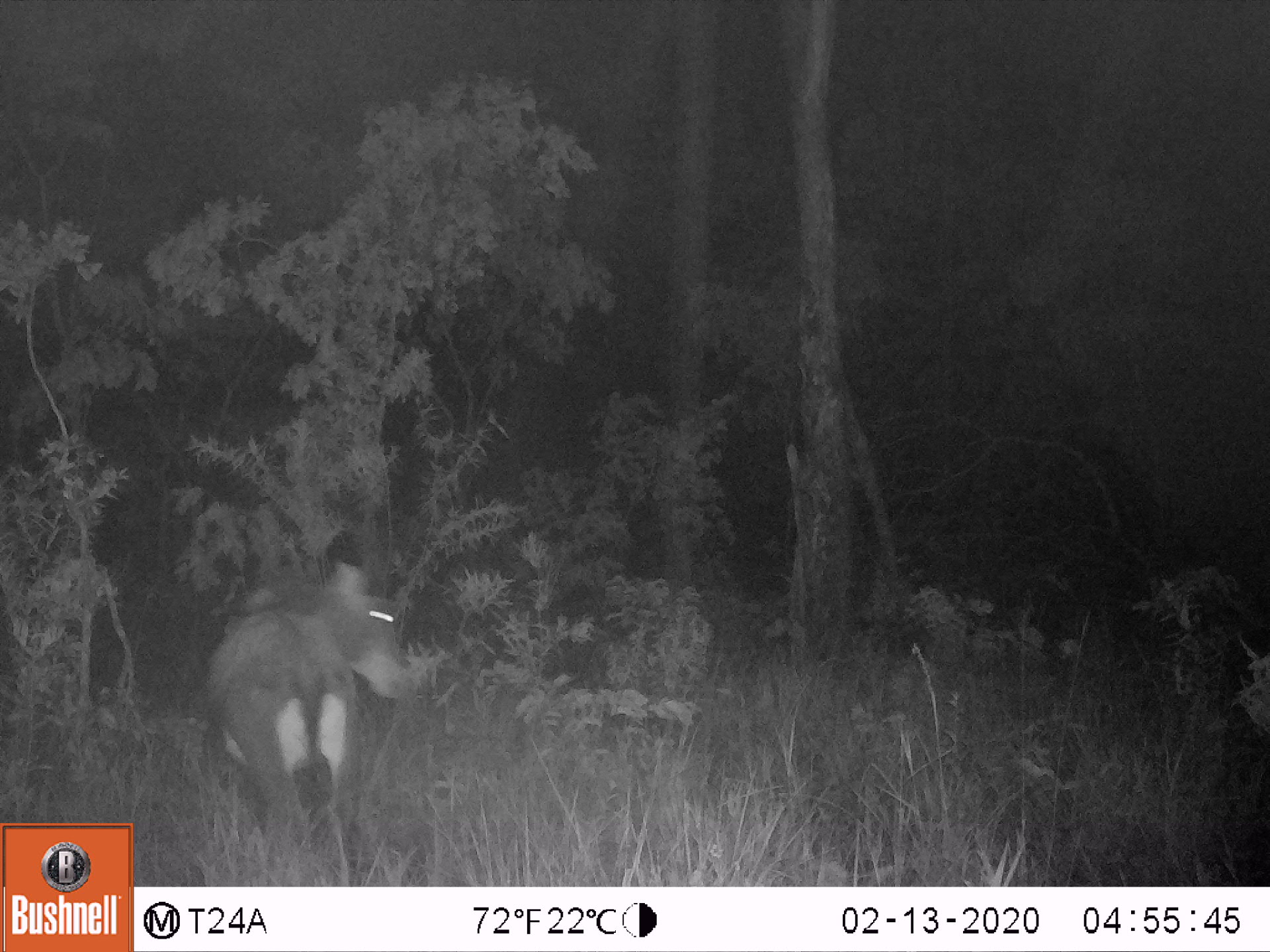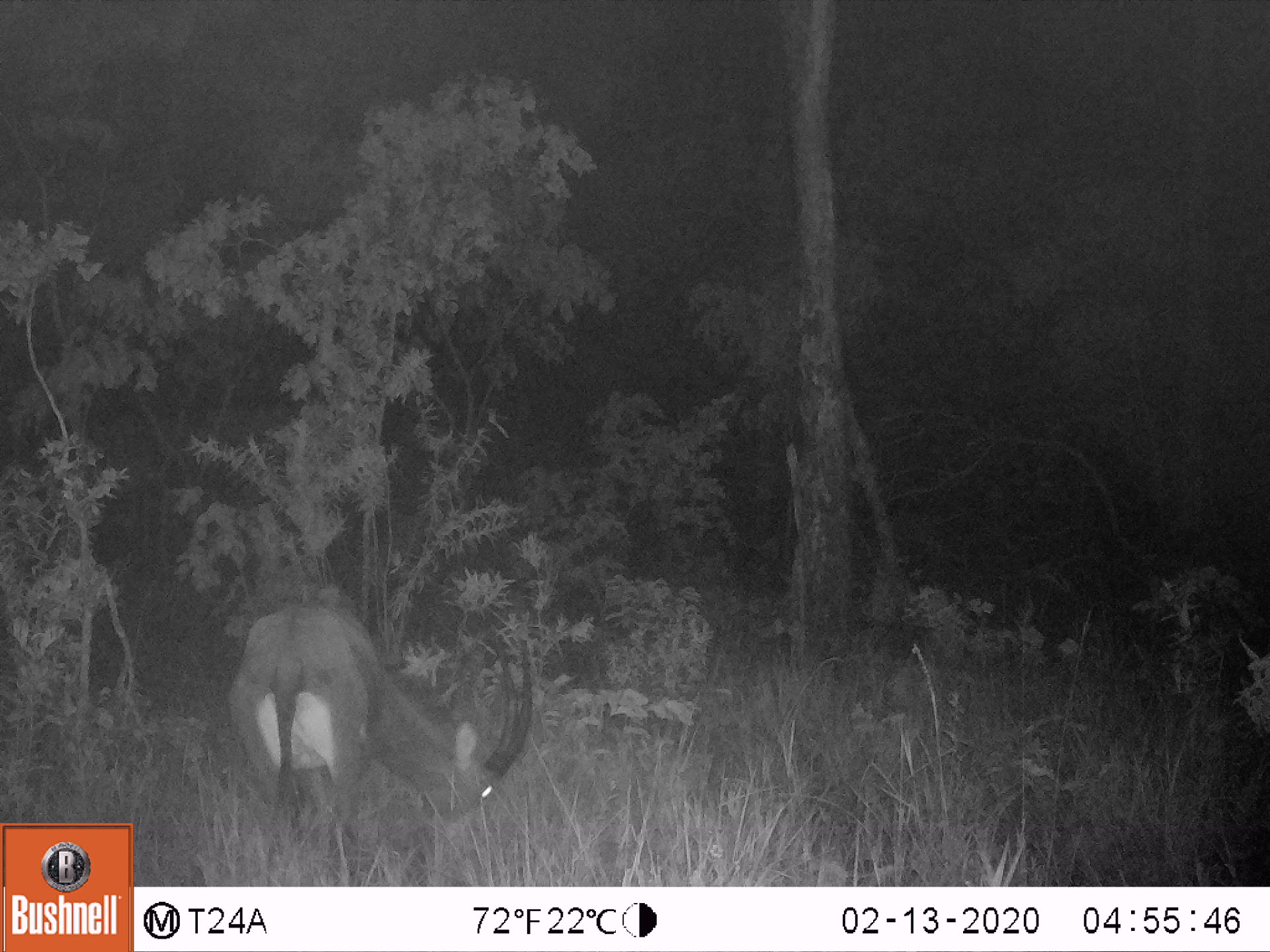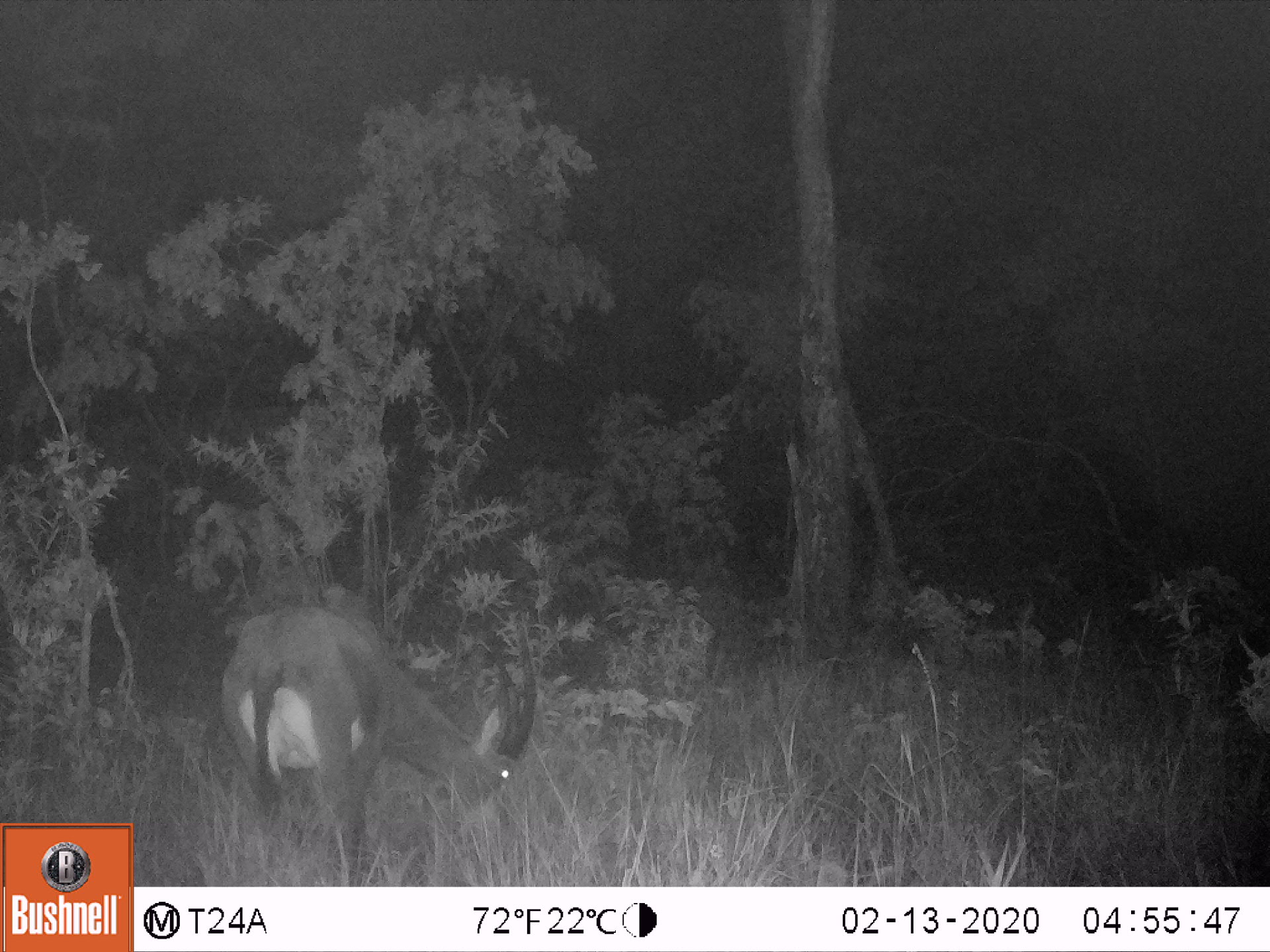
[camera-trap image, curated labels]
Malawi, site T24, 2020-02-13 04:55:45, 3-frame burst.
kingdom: Animalia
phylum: Chordata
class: Mammalia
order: Artiodactyla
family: Bovidae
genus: Hippotragus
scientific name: Hippotragus niger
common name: sable antelope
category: sable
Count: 1.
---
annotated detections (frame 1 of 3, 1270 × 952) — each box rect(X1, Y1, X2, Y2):
sable: rect(199, 542, 418, 838)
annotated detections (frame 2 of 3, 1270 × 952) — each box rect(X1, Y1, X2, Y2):
sable: rect(238, 601, 548, 845)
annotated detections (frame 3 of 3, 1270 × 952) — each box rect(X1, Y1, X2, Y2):
sable: rect(222, 602, 545, 848)